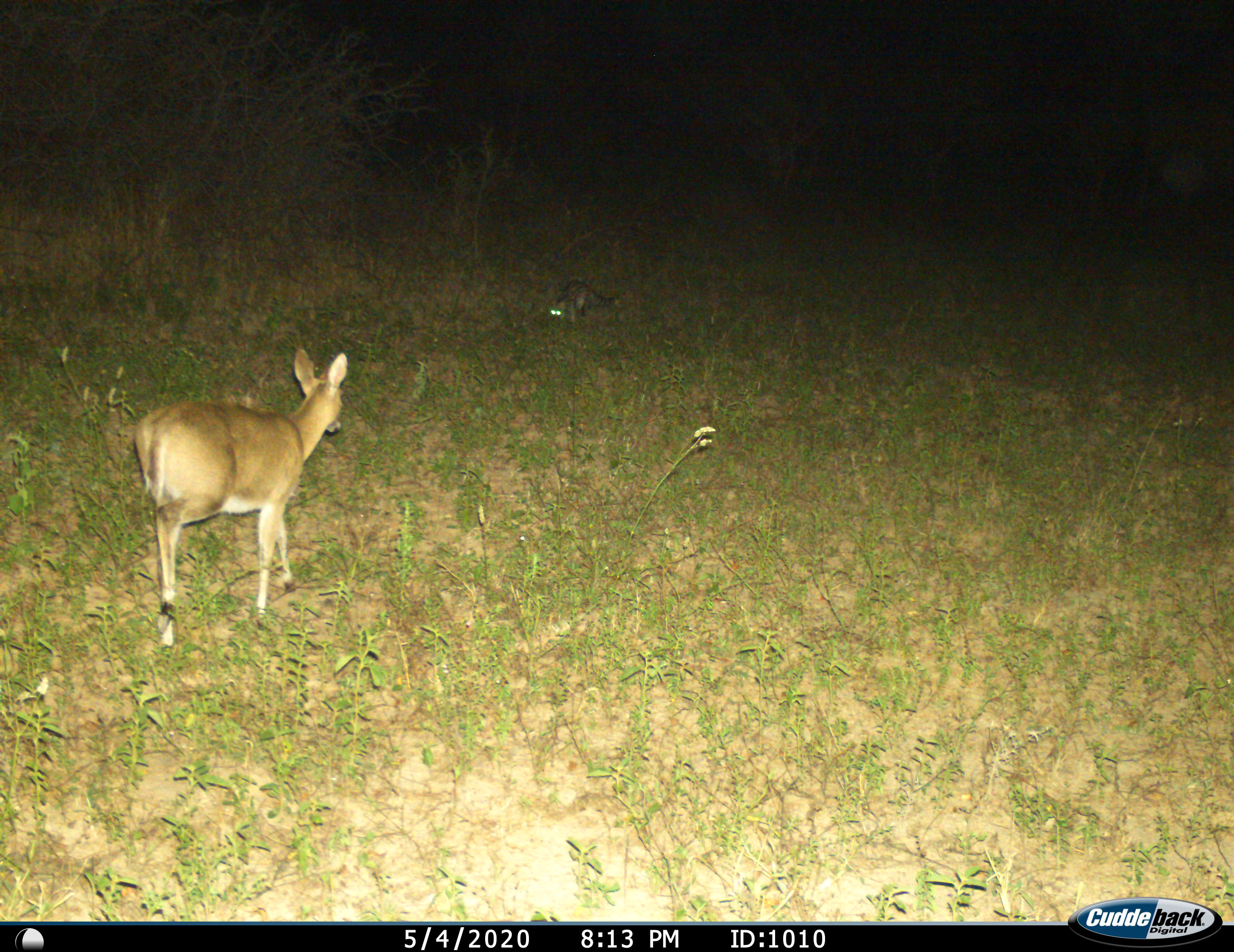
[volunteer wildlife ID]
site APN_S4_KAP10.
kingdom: Animalia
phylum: Chordata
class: Mammalia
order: Artiodactyla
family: Bovidae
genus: Sylvicapra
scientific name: Sylvicapra grimmia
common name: common duiker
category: duikercommongrey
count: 1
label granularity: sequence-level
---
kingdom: Animalia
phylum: Chordata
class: Mammalia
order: Carnivora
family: Viverridae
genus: Genetta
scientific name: Genetta genetta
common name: small-spotted genet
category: genetcommonsmallspotted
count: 1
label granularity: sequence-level